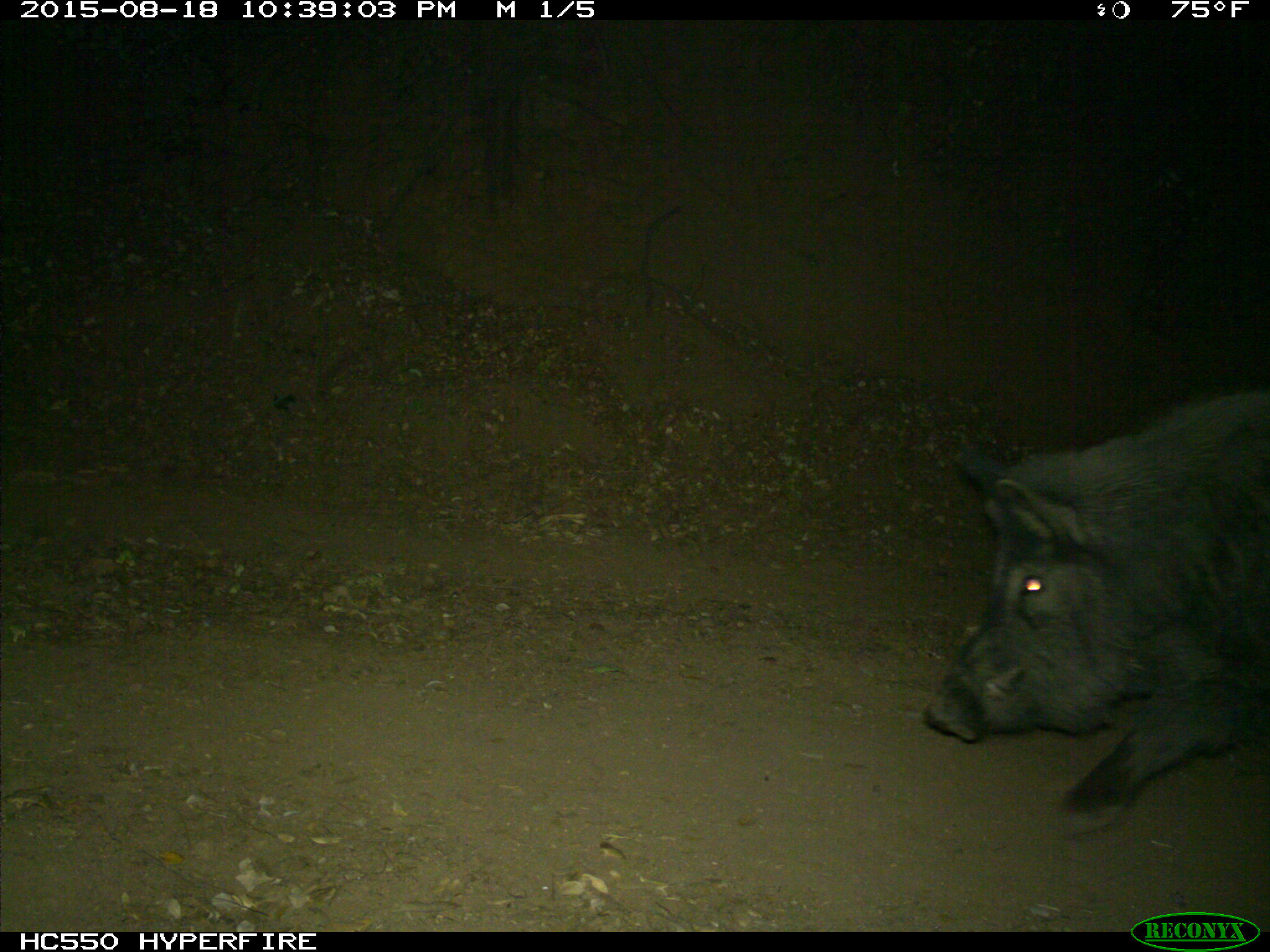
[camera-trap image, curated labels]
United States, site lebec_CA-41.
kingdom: Animalia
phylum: Chordata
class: Mammalia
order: Artiodactyla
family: Suidae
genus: Sus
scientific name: Sus scrofa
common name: wild boar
Sus scrofa (wild boar).